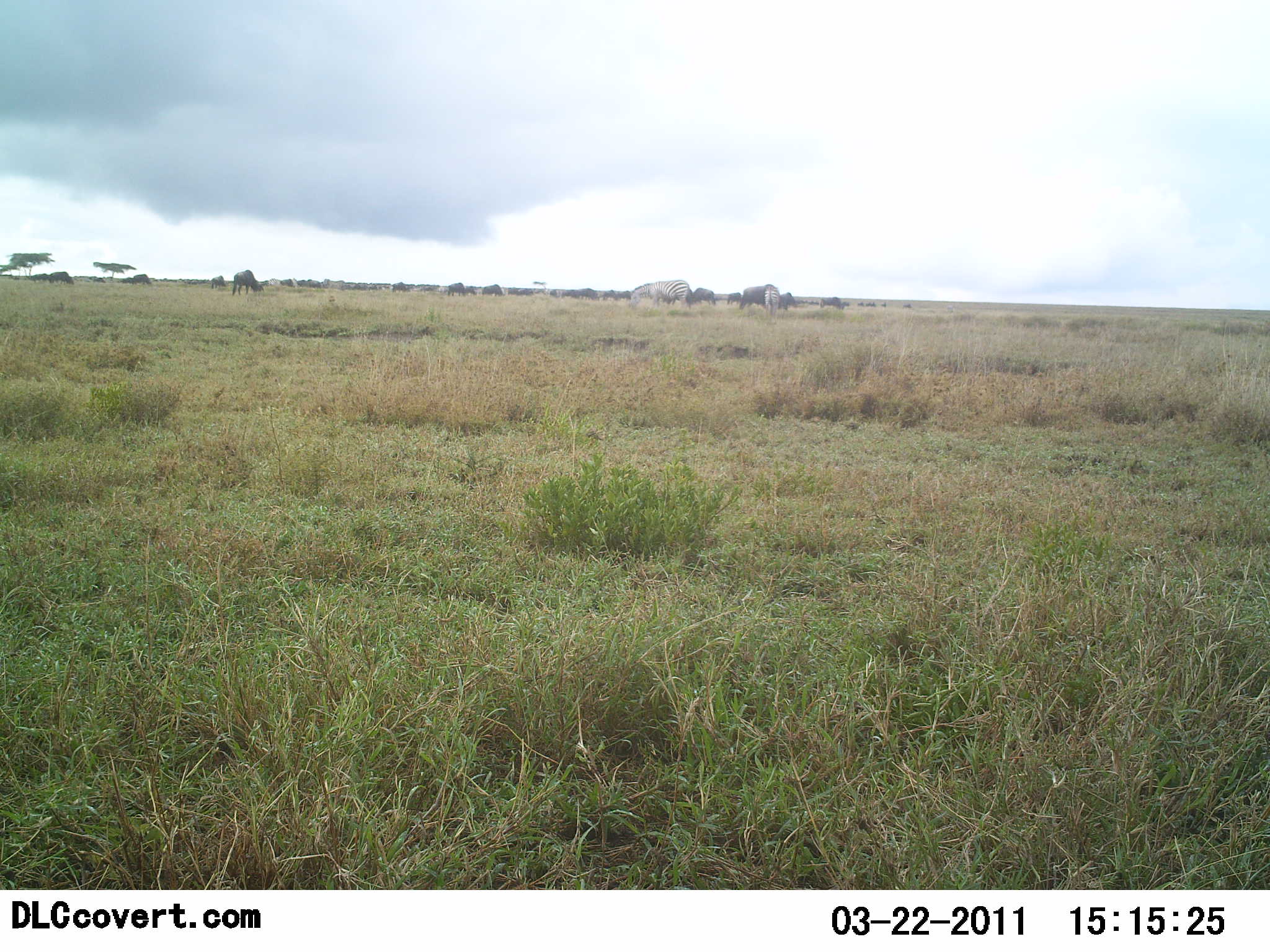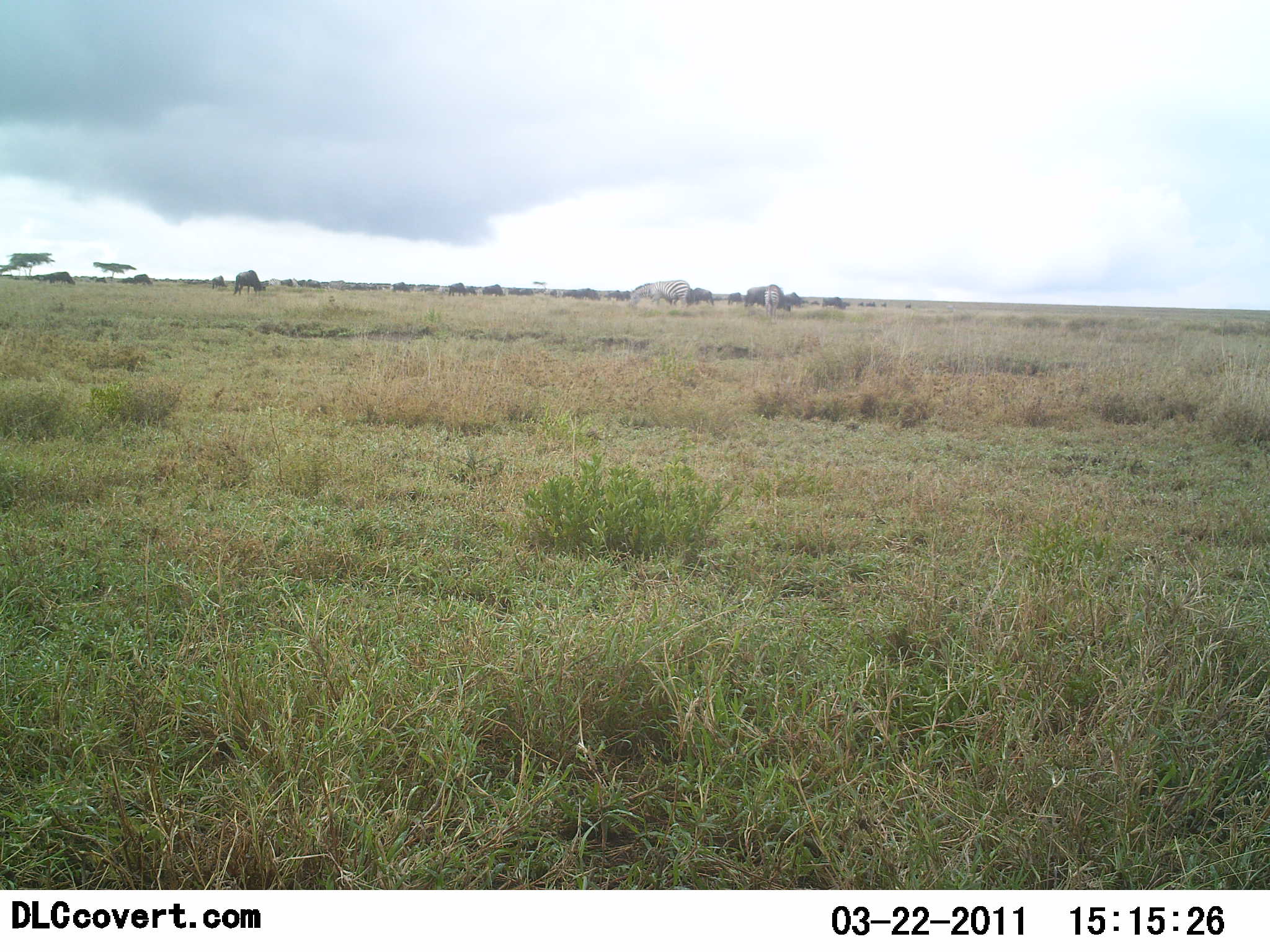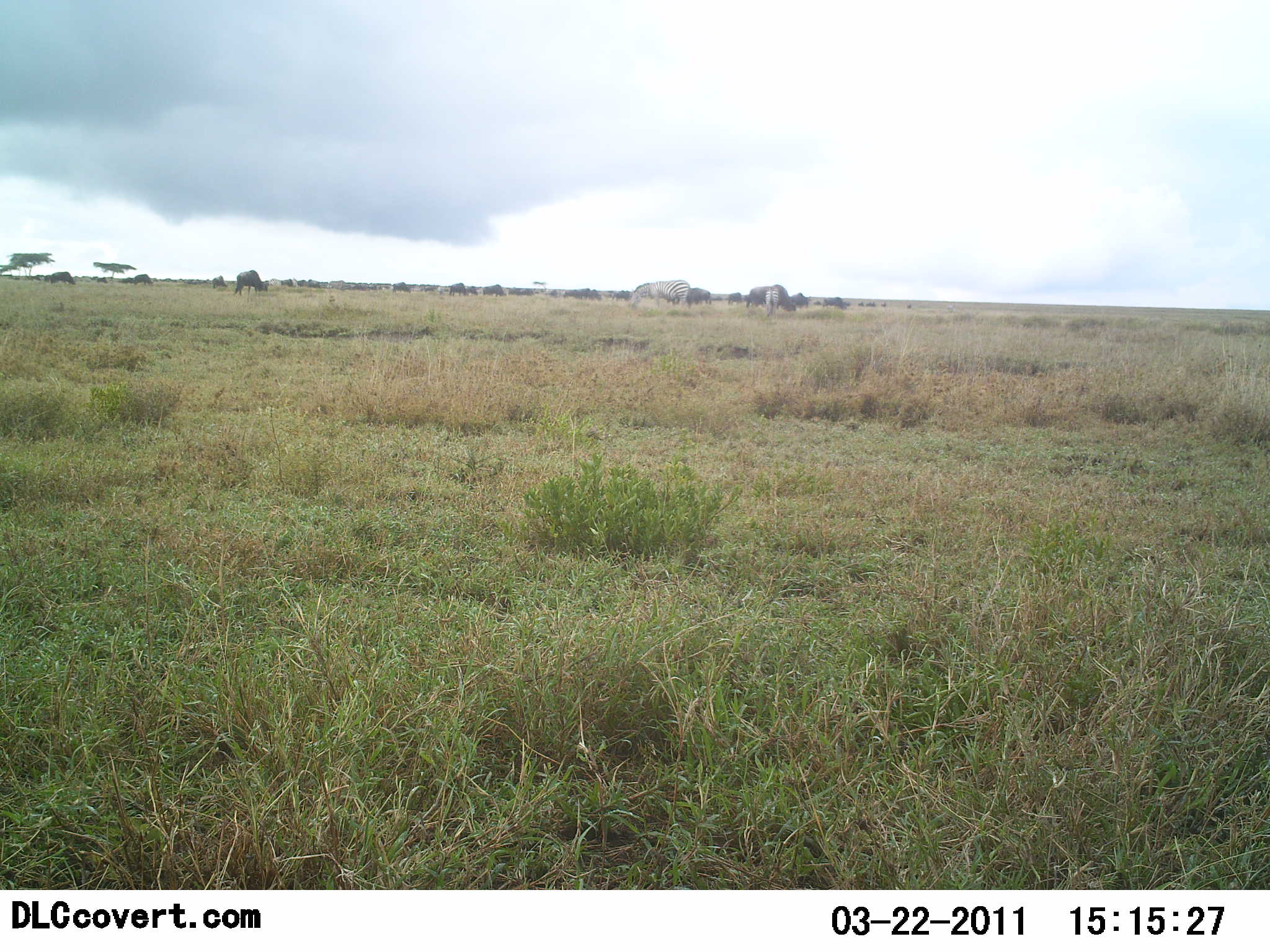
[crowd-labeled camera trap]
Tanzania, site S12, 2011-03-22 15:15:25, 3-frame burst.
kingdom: Animalia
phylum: Chordata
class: Mammalia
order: Artiodactyla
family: Bovidae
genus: Connochaetes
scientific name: Connochaetes taurinus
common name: blue wildebeest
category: wildebeest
Wildebeest (blue wildebeest) (Connochaetes taurinus), count 11-50. Behavior (volunteer vote fractions): standing 25%, resting 0%, moving 25%, interacting 0%. Young present (vote fraction): 0%. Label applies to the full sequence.